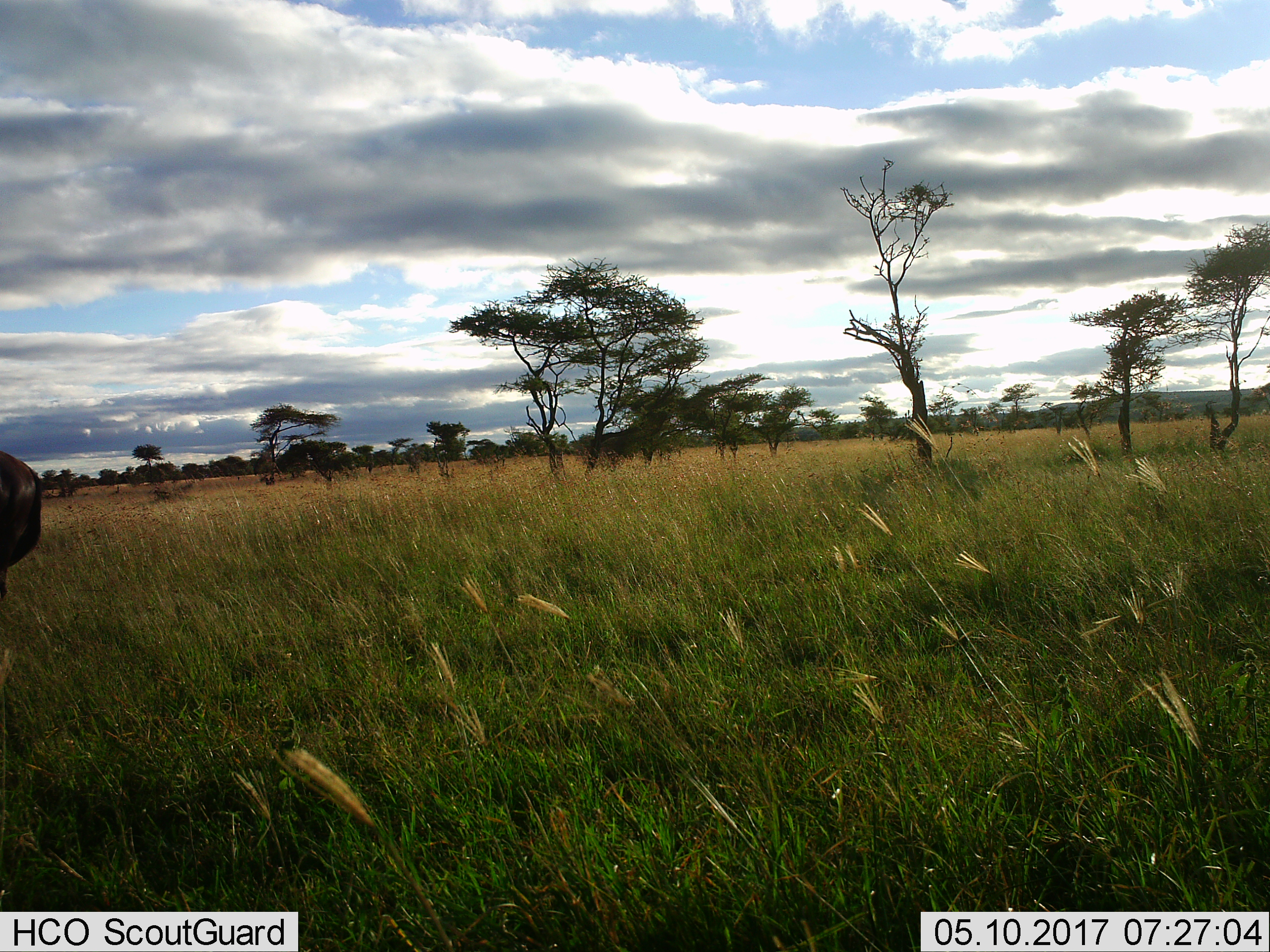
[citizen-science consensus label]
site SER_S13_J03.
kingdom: Animalia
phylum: Chordata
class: Mammalia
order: Artiodactyla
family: Bovidae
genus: Connochaetes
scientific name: Connochaetes taurinus taurinus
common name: blue wildebeest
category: wildebeestblue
Wildebeestblue (blue wildebeest) (Connochaetes taurinus taurinus), count 1. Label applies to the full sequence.